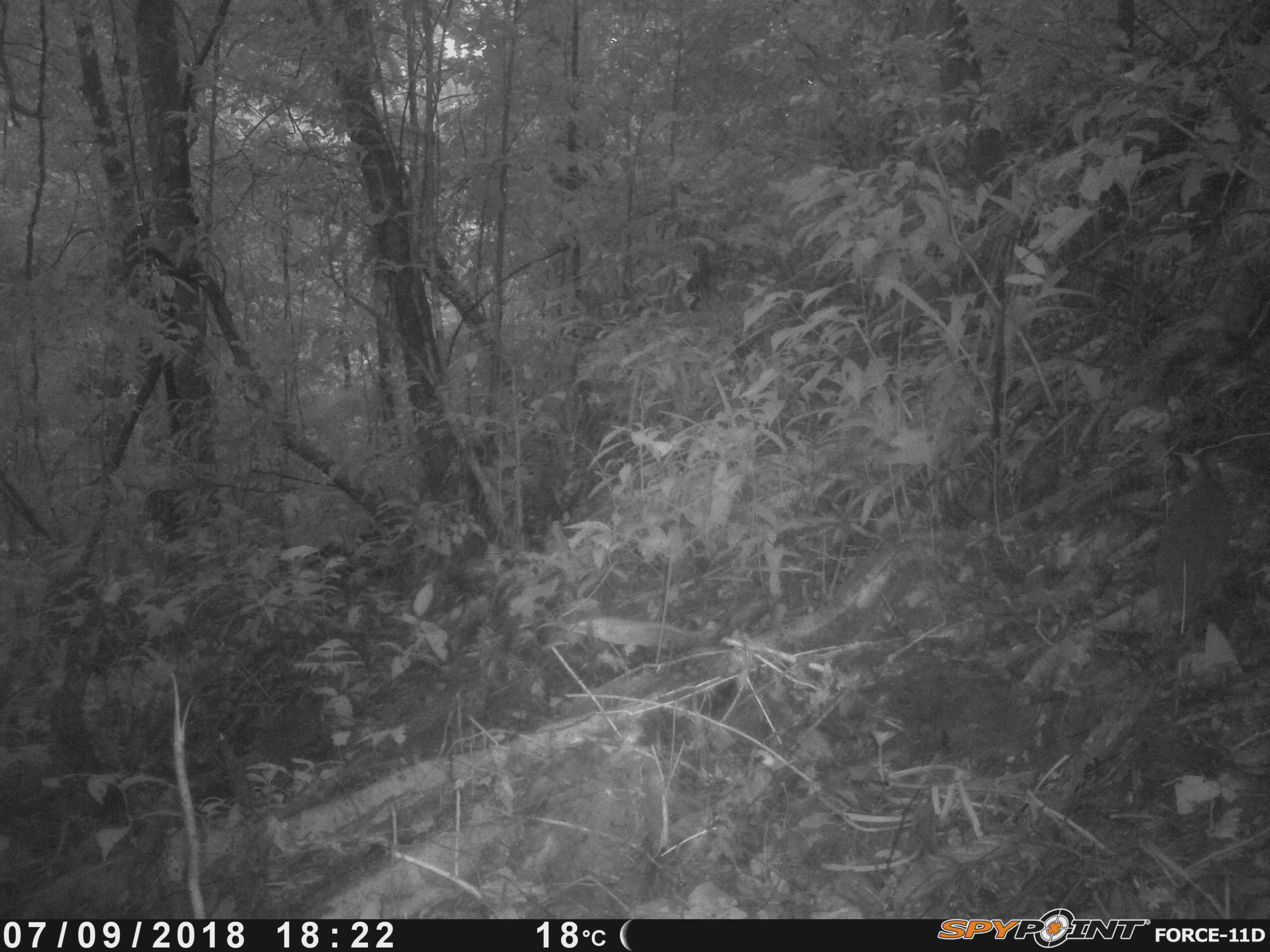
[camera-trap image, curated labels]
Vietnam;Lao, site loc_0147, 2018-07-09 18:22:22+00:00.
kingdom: Animalia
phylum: Chordata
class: Mammalia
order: Artiodactyla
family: Tragulidae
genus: Moschiola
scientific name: Moschiola meminna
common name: chevrotain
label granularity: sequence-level